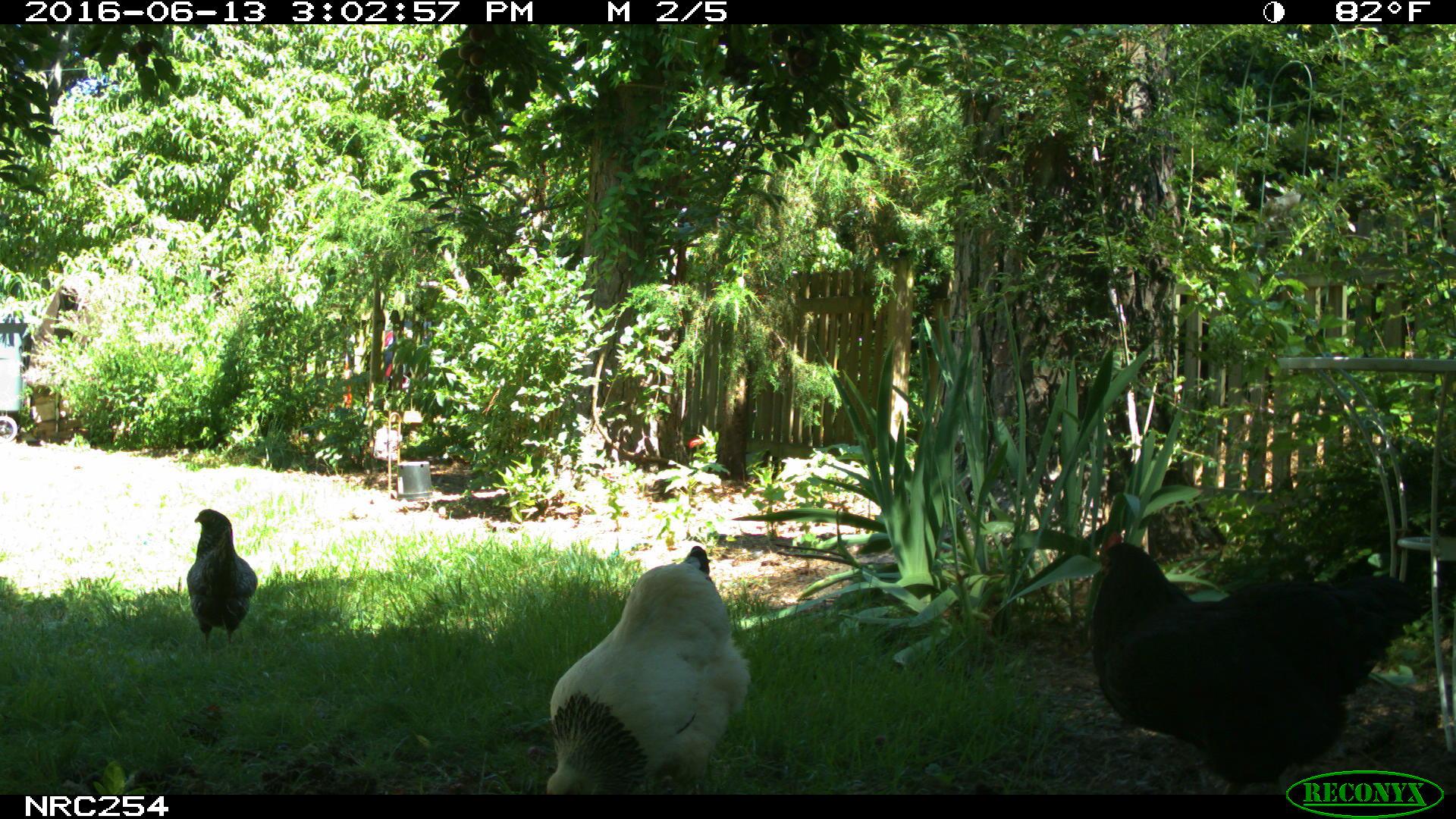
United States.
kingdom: Animalia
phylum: Chordata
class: Aves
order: Galliformes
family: Phasianidae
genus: Gallus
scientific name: Gallus gallus domesticus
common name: domestic chicken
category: Chicken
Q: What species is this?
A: Chicken (domestic chicken) (Gallus gallus domesticus).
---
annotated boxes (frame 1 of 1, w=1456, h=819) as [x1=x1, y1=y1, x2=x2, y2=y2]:
Chicken: [x1=1089, y1=505, x2=1422, y2=783]; [x1=540, y1=527, x2=748, y2=790]; [x1=183, y1=502, x2=258, y2=646]